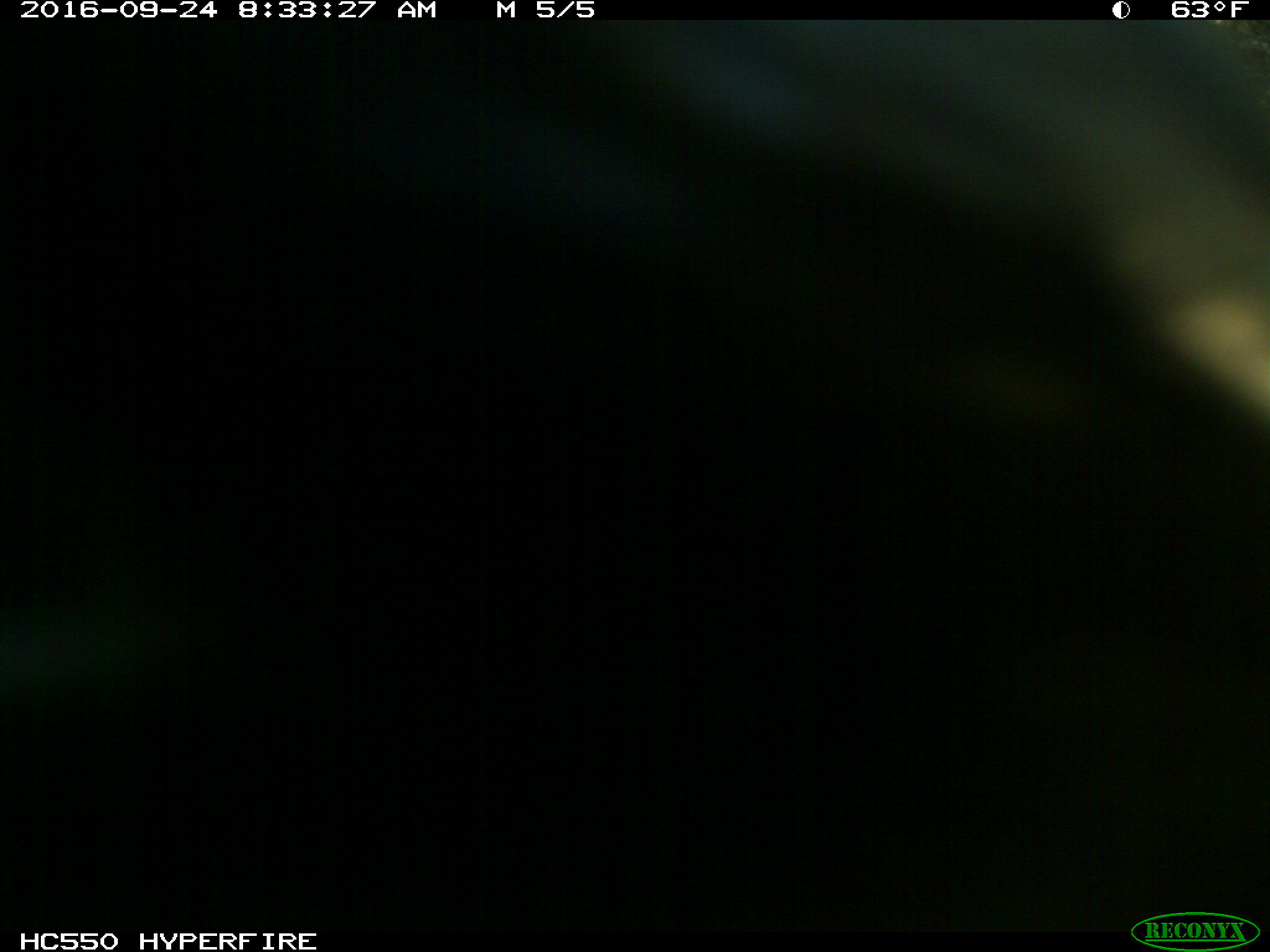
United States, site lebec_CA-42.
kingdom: Animalia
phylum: Chordata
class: Mammalia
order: Artiodactyla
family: Bovidae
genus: Bos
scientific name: Bos taurus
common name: domestic cow